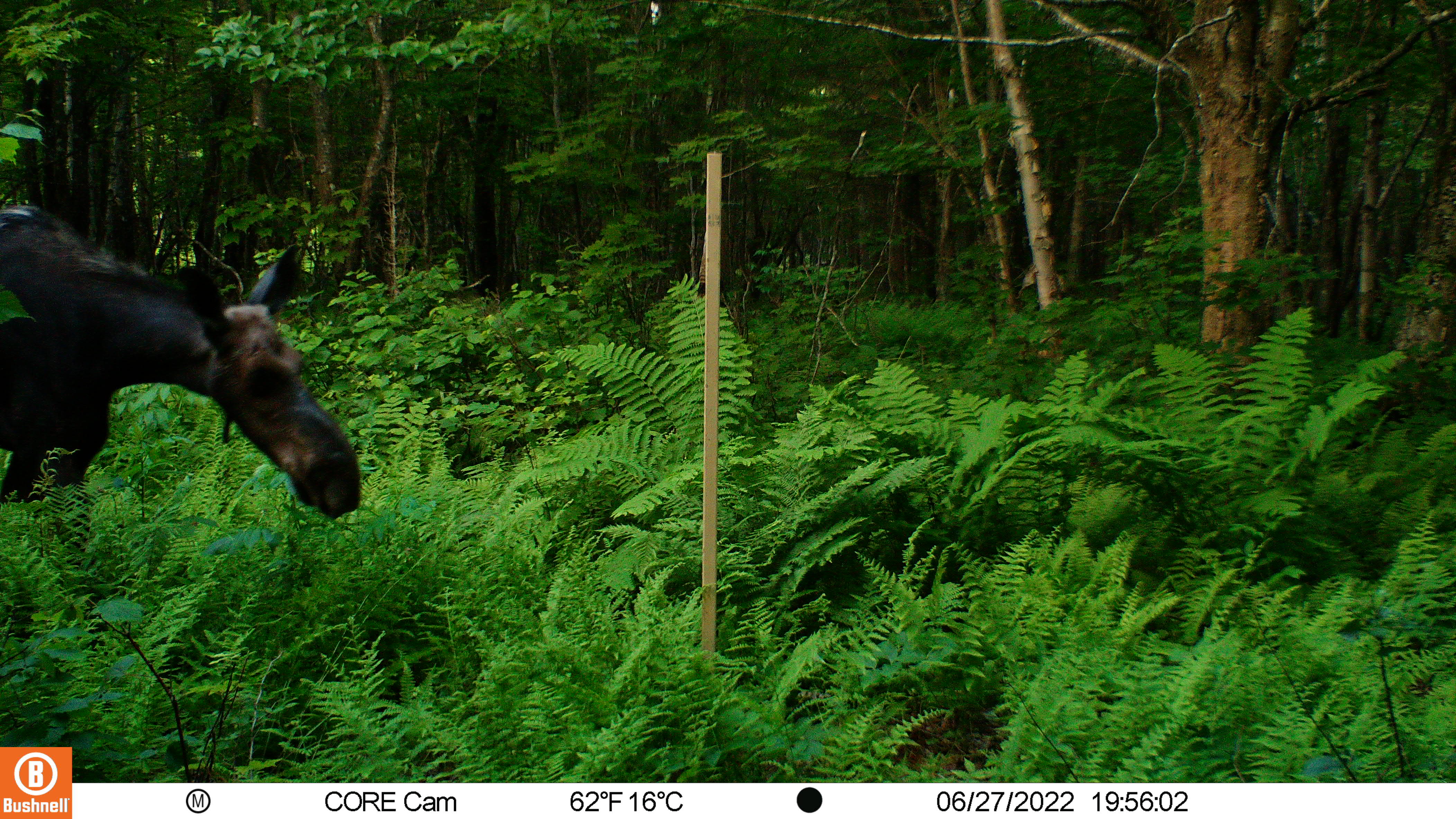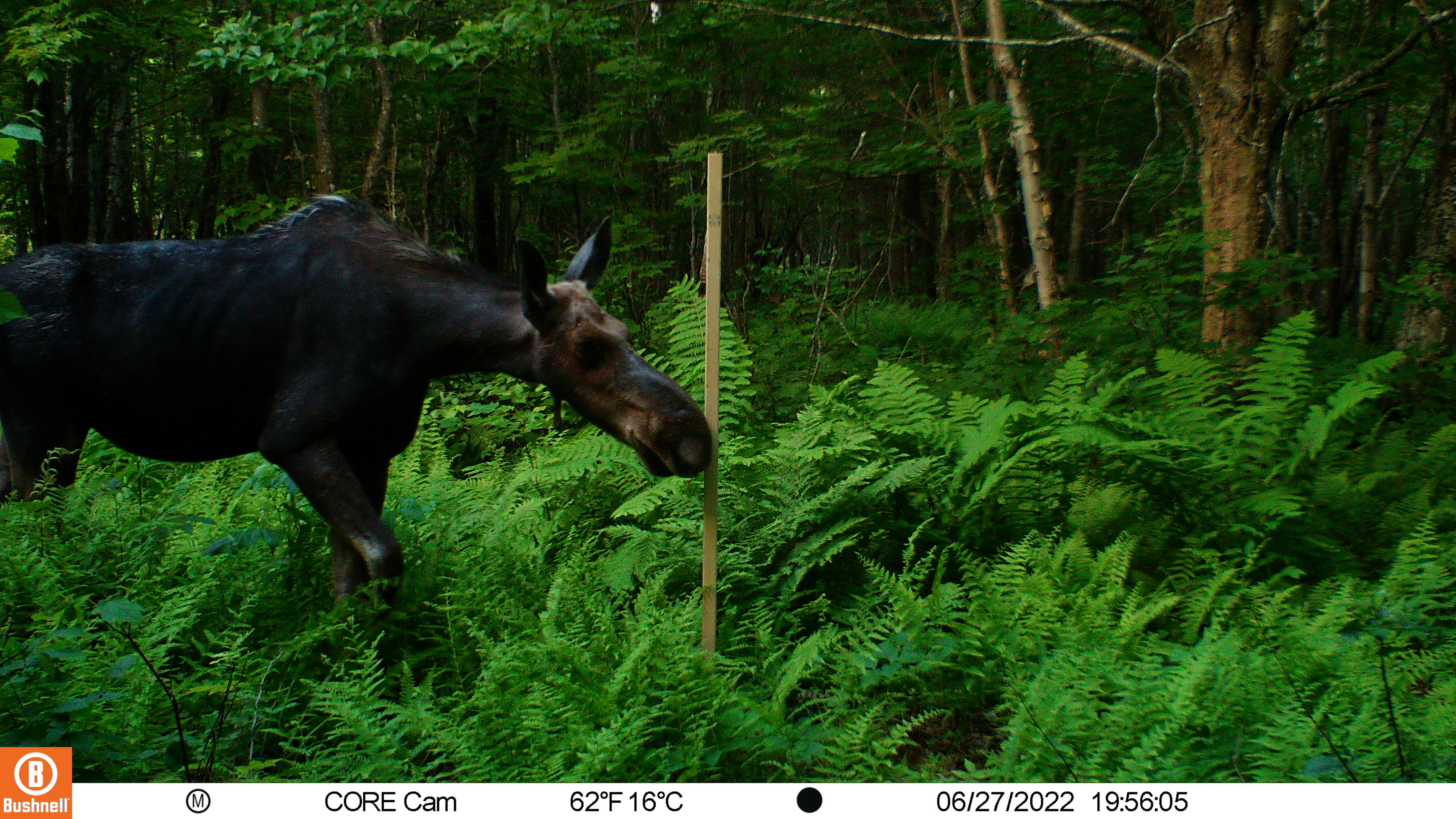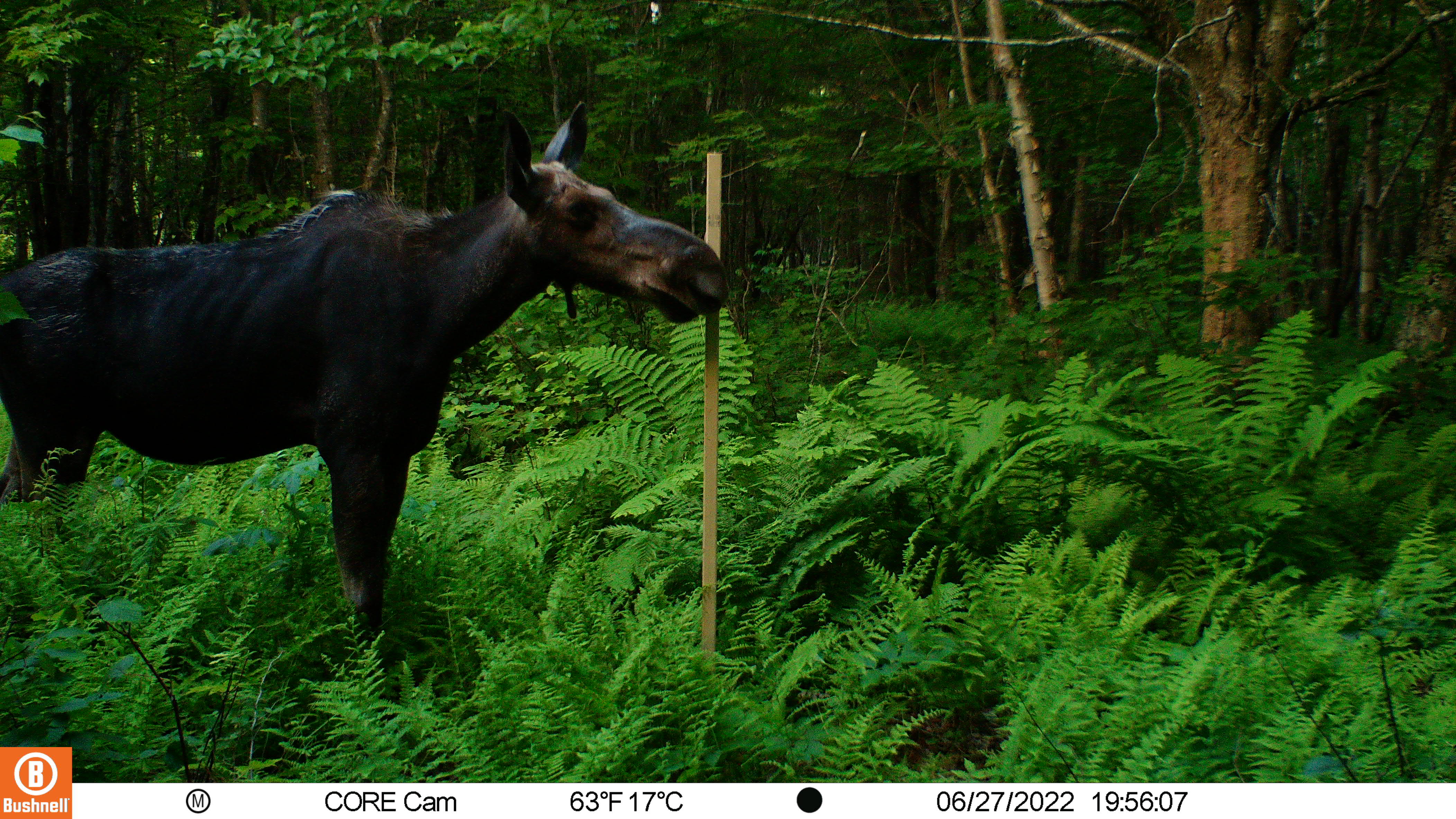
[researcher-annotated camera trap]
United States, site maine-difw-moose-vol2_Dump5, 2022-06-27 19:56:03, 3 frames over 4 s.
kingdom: Animalia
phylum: Chordata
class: Mammalia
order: Artiodactyla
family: Cervidae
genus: Alces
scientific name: Alces alces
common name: moose